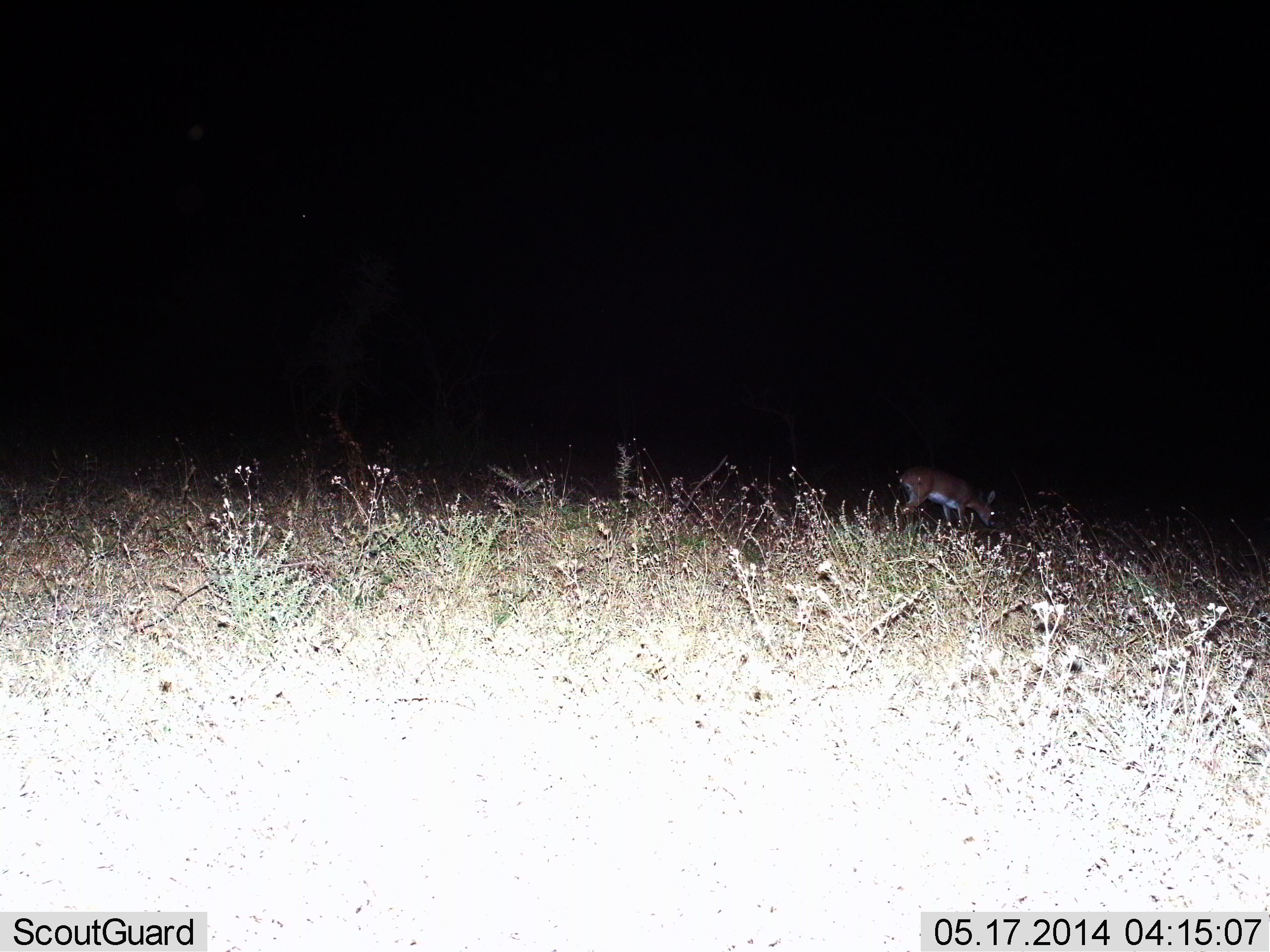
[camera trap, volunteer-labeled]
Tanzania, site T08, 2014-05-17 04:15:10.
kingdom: Animalia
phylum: Chordata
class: Mammalia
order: Artiodactyla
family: Bovidae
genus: Redunca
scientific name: Redunca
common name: reedbuck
Reedbuck (Redunca), count 1. Behavior (volunteer vote fractions): standing 17%, resting 0%, moving 0%, interacting 0%. Young present (vote fraction): 0%. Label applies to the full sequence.